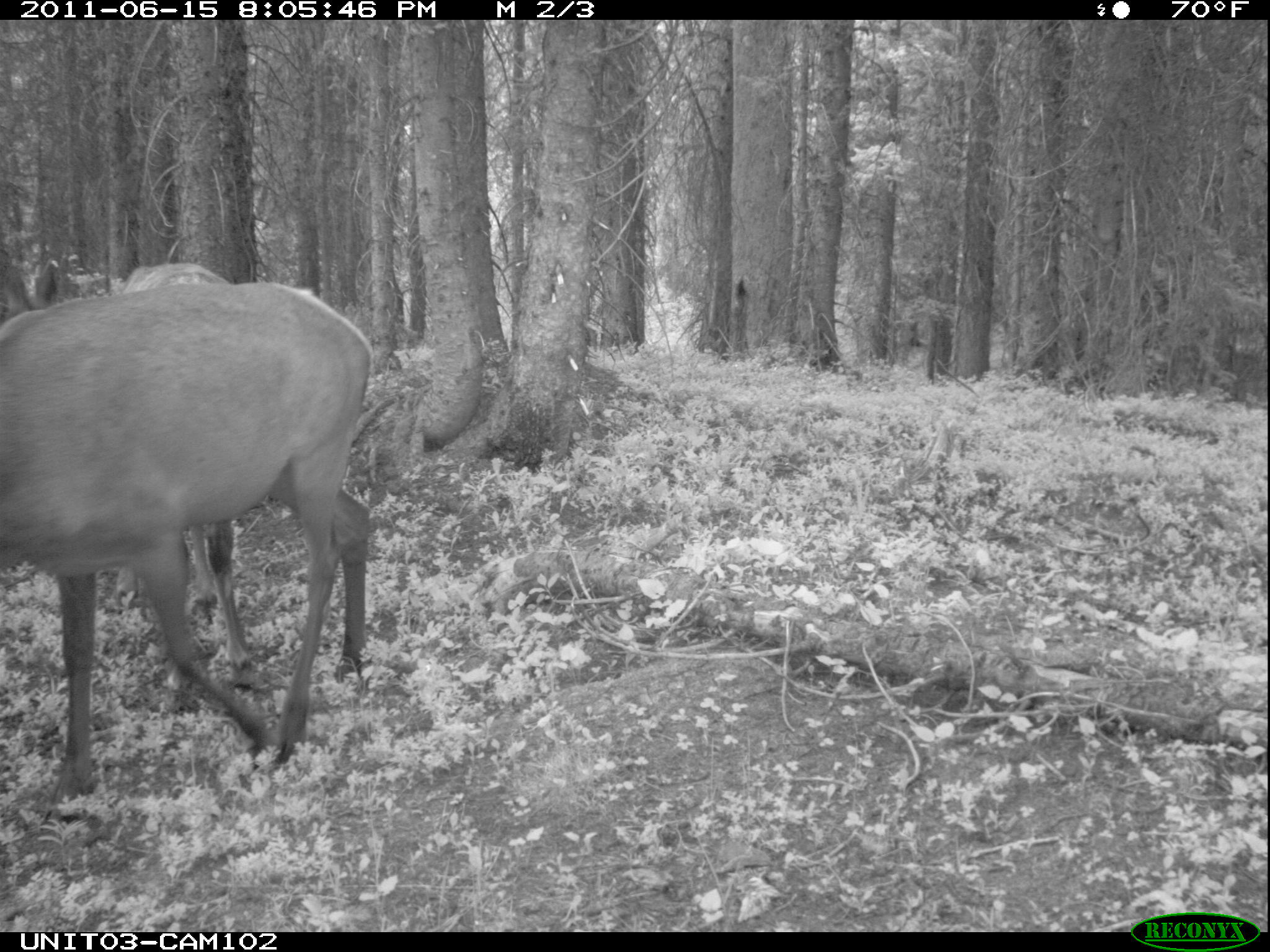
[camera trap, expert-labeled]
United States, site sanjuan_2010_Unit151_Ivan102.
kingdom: Animalia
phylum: Chordata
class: Mammalia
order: Artiodactyla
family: Cervidae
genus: Cervus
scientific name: Cervus elaphus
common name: red deer